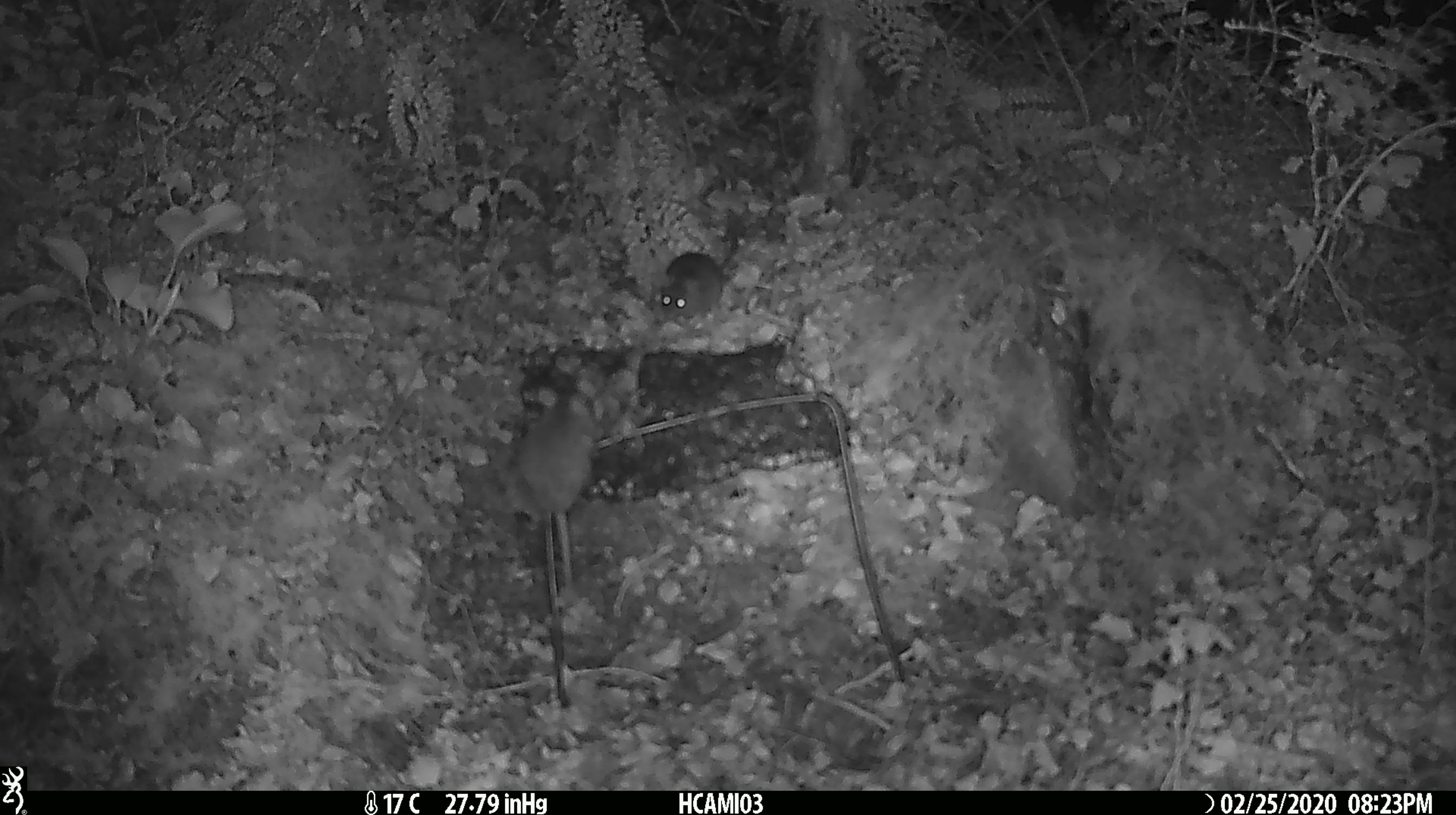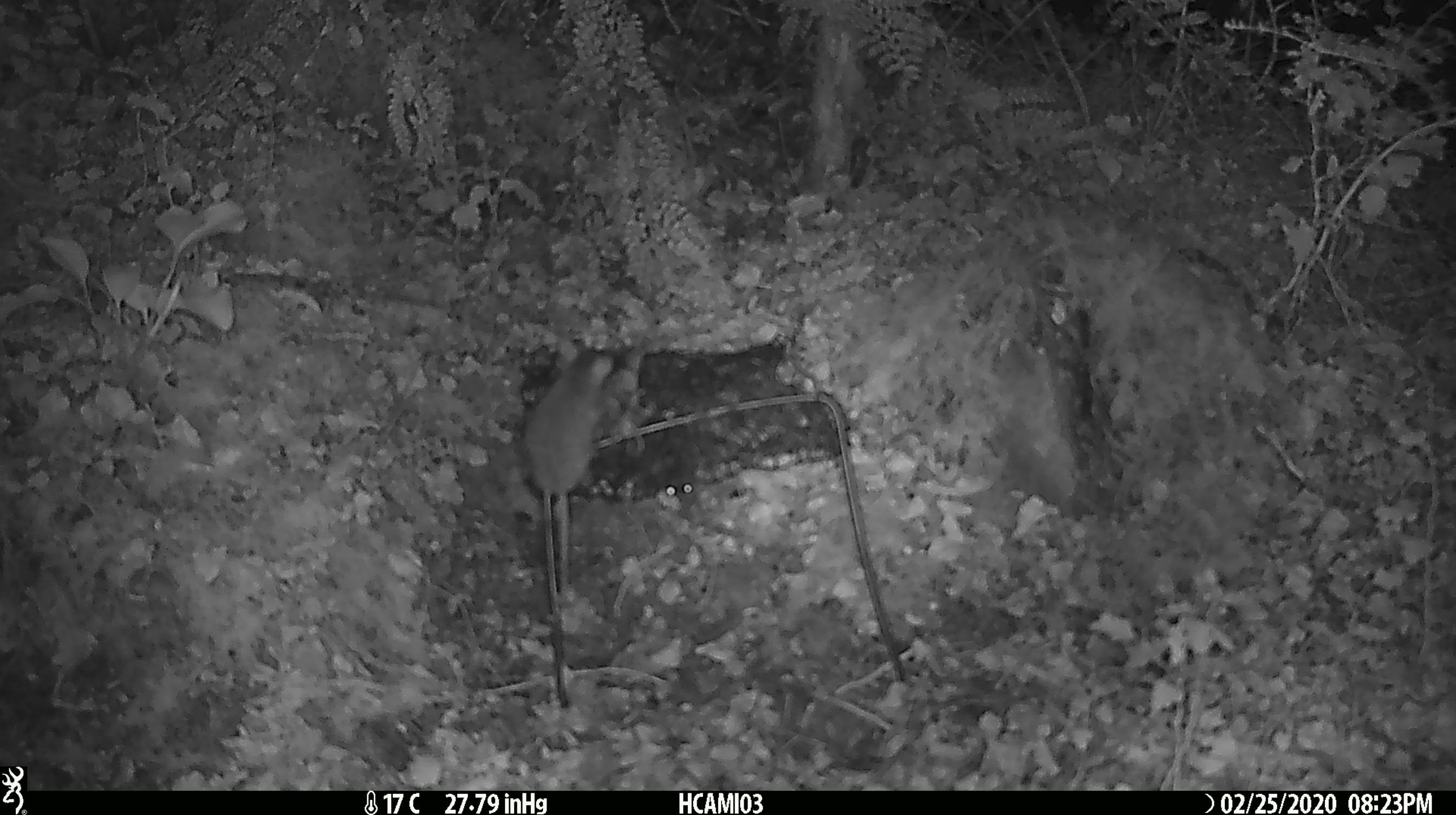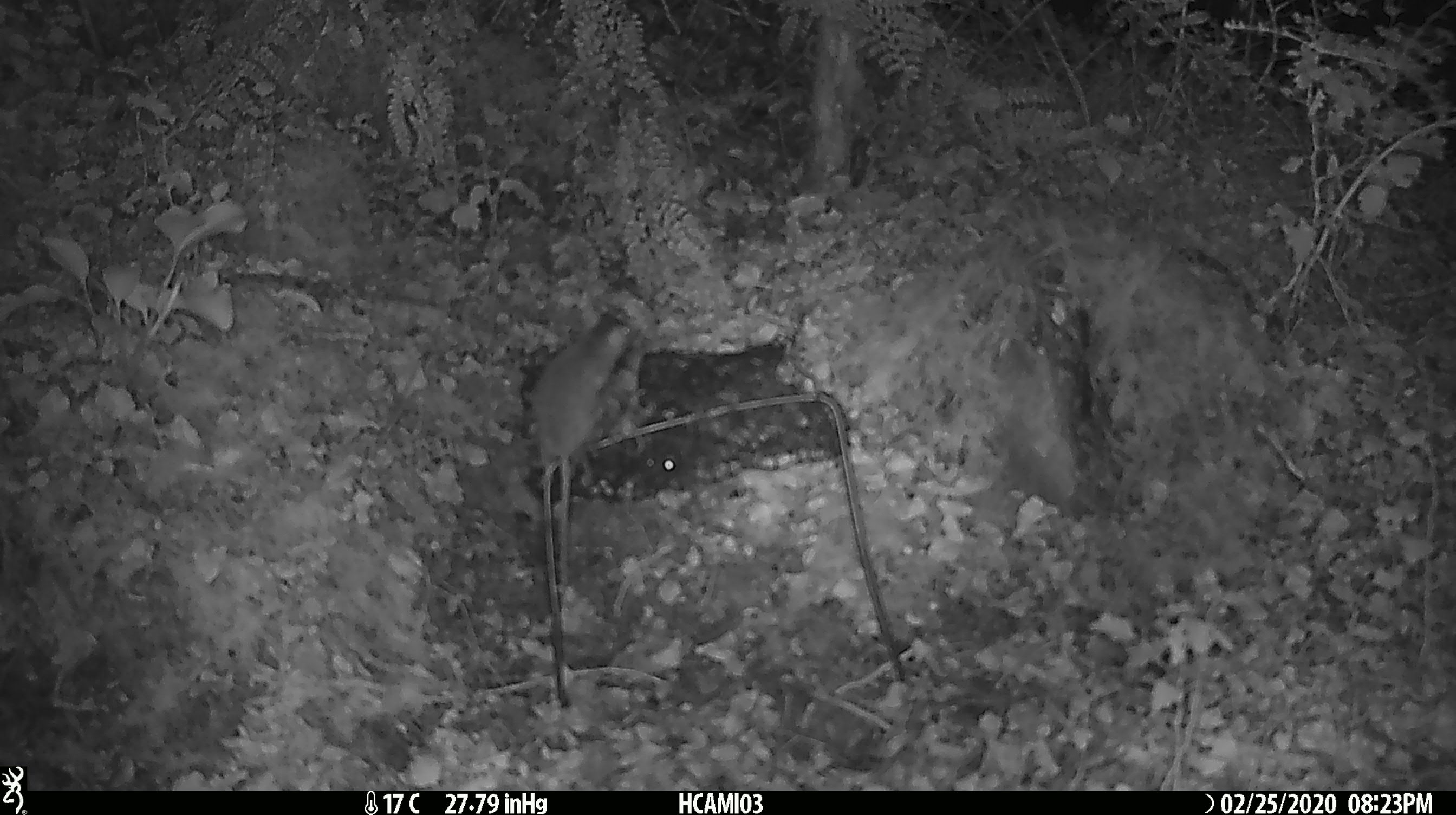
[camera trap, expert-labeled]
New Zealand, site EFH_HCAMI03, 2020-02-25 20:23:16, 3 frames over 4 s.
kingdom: Animalia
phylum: Chordata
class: Mammalia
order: Rodentia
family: Muridae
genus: Mus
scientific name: Mus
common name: mouse